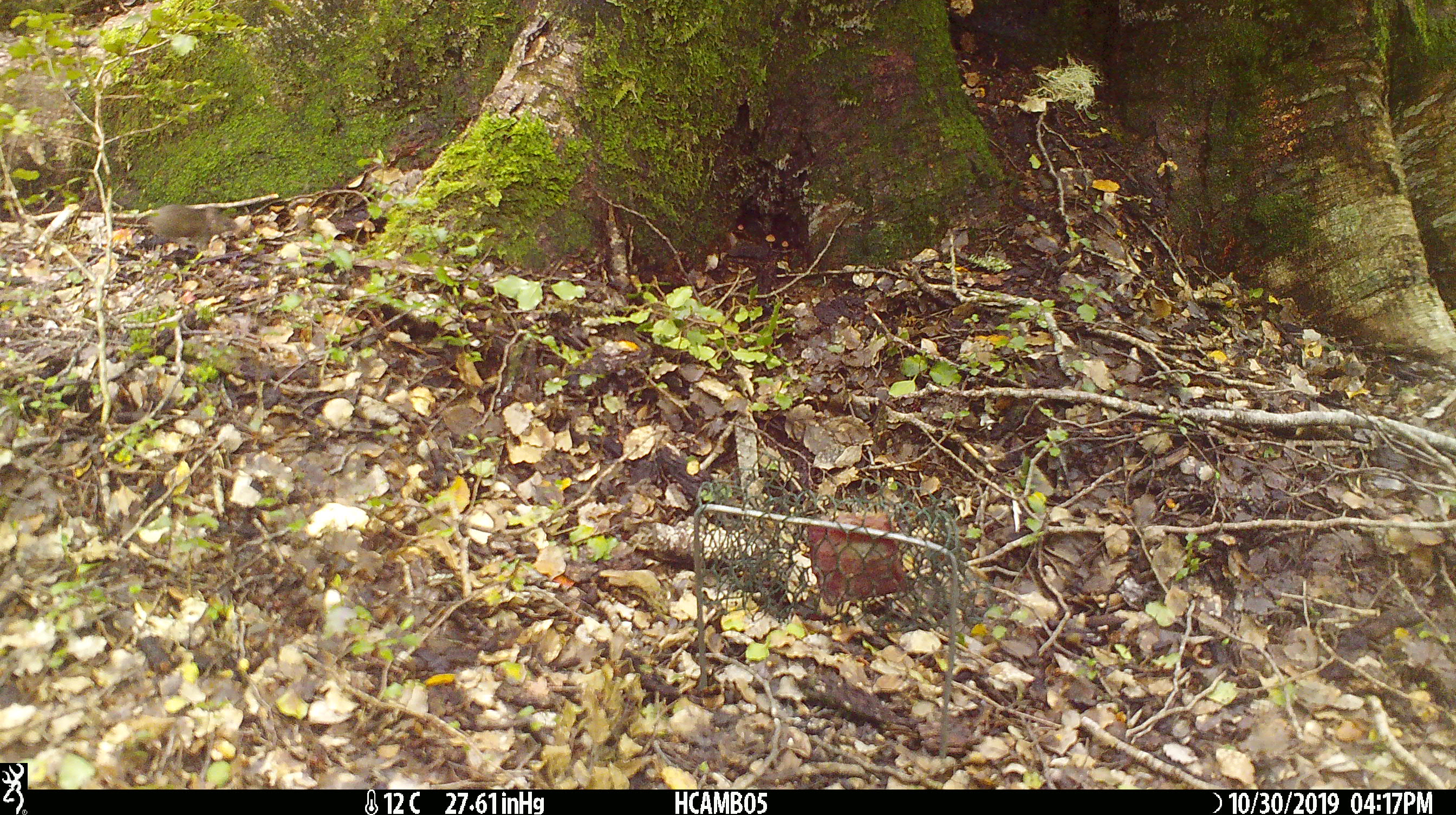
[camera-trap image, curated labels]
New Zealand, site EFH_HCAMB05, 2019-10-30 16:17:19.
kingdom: Animalia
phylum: Chordata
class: Mammalia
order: Rodentia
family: Muridae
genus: Mus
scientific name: Mus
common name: mouse